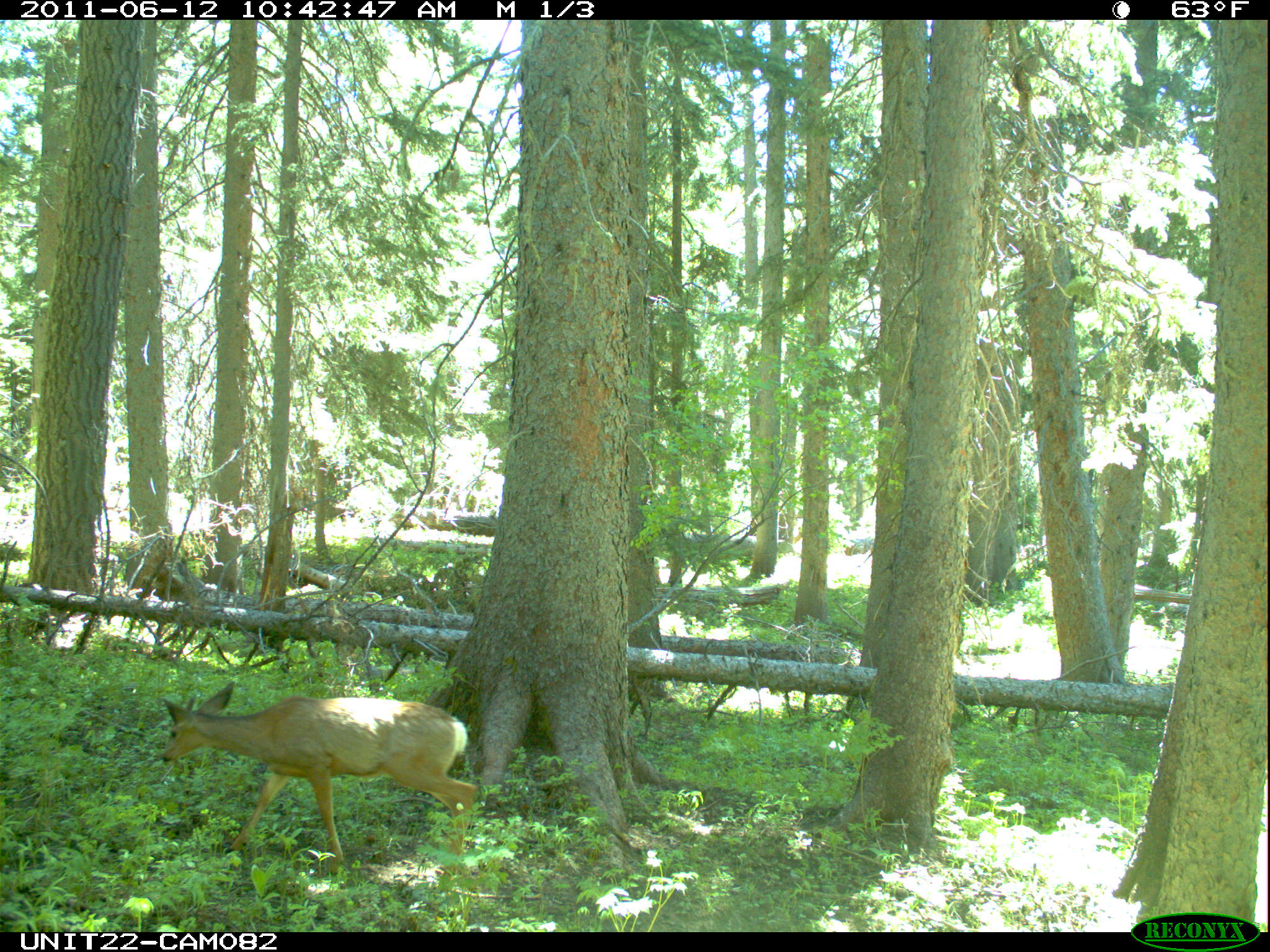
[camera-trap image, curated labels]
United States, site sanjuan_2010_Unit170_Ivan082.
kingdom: Animalia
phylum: Chordata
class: Mammalia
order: Artiodactyla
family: Cervidae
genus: Odocoileus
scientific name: Odocoileus hemionus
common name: mule deer